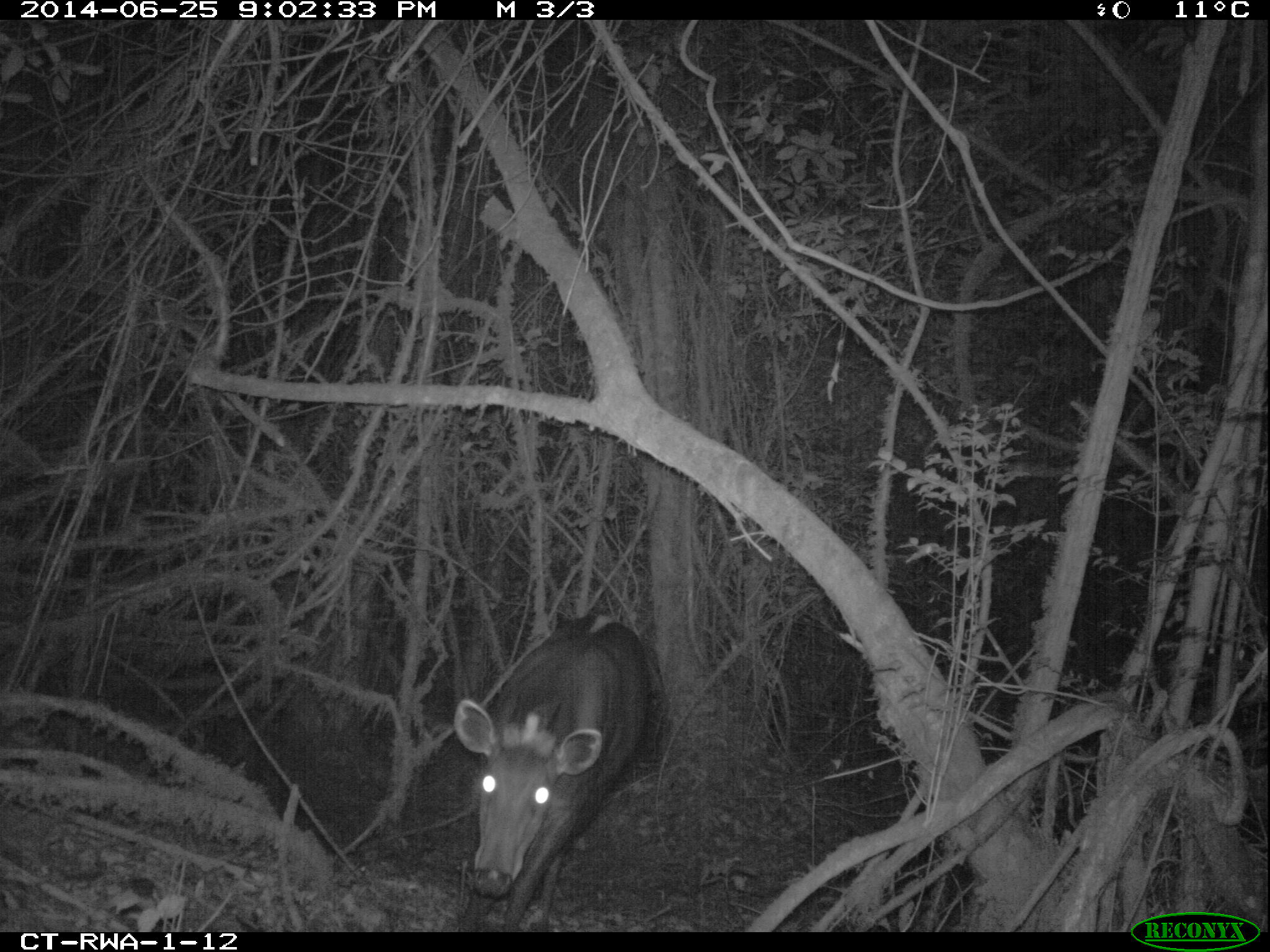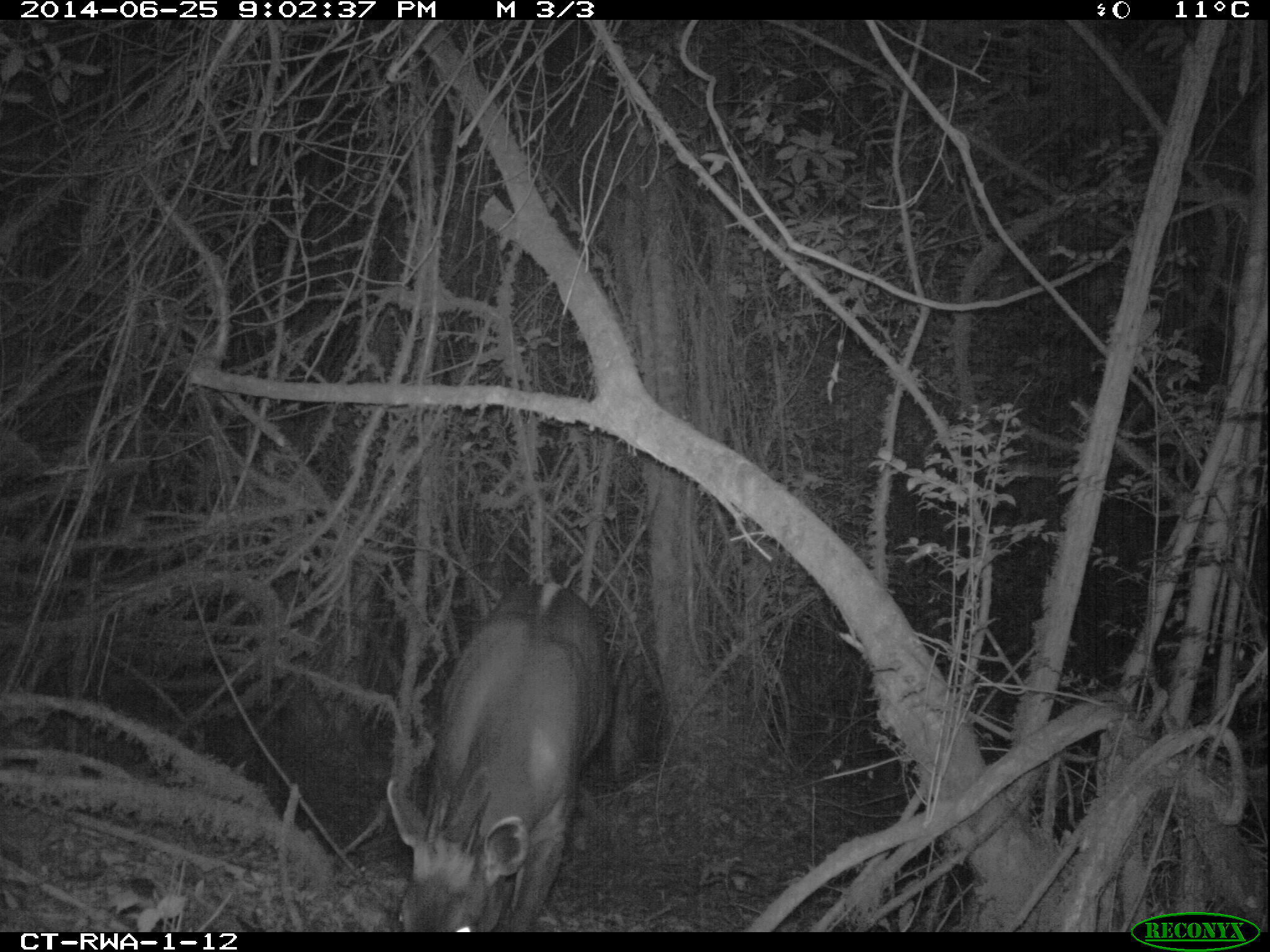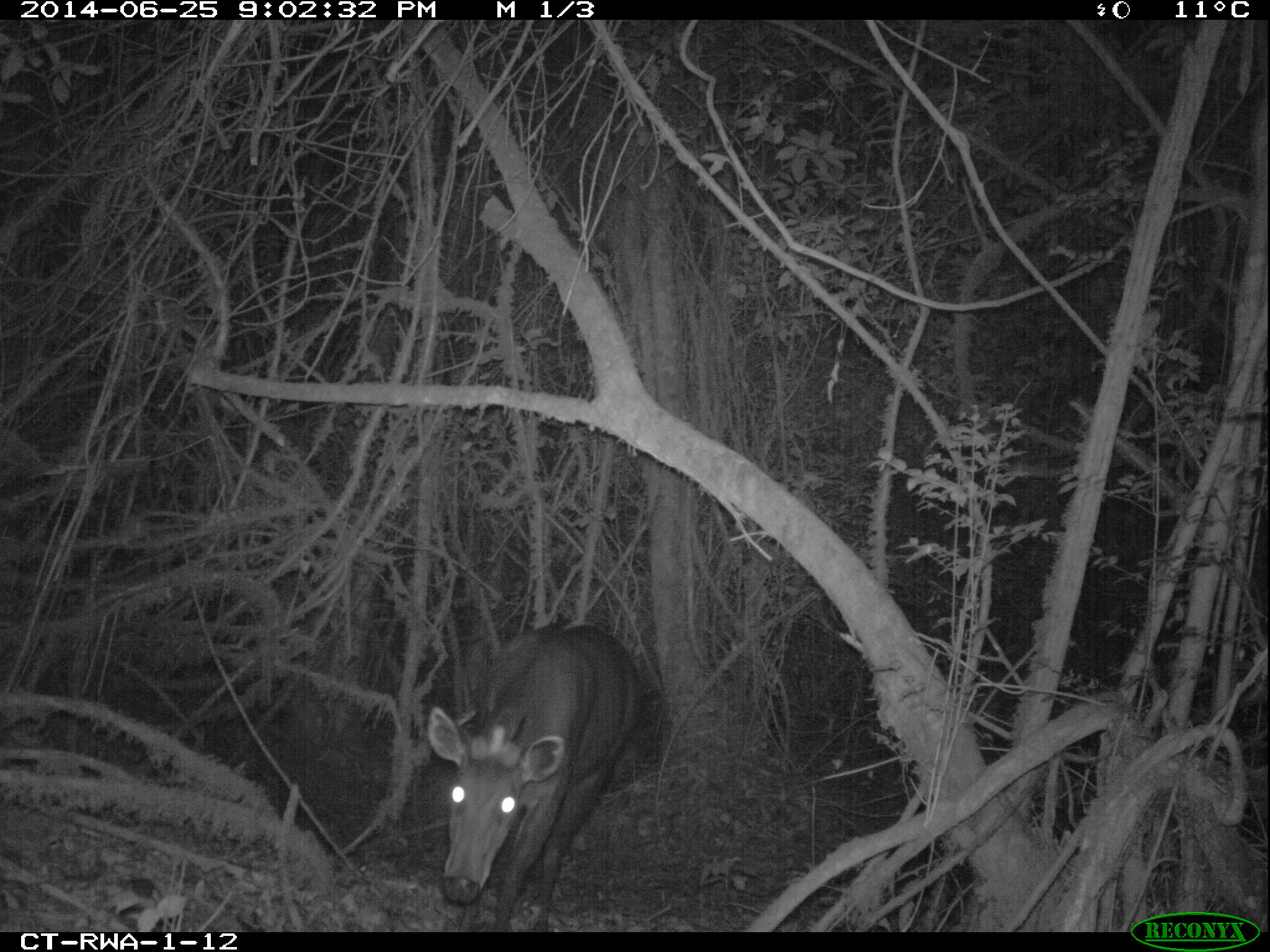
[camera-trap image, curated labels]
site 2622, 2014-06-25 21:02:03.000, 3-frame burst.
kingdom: Animalia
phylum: Chordata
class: Mammalia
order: Artiodactyla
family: Bovidae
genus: Cephalophus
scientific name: Cephalophus silvicultor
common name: light-backed duiker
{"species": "Cephalophus silvicultor (light-backed duiker)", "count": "1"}